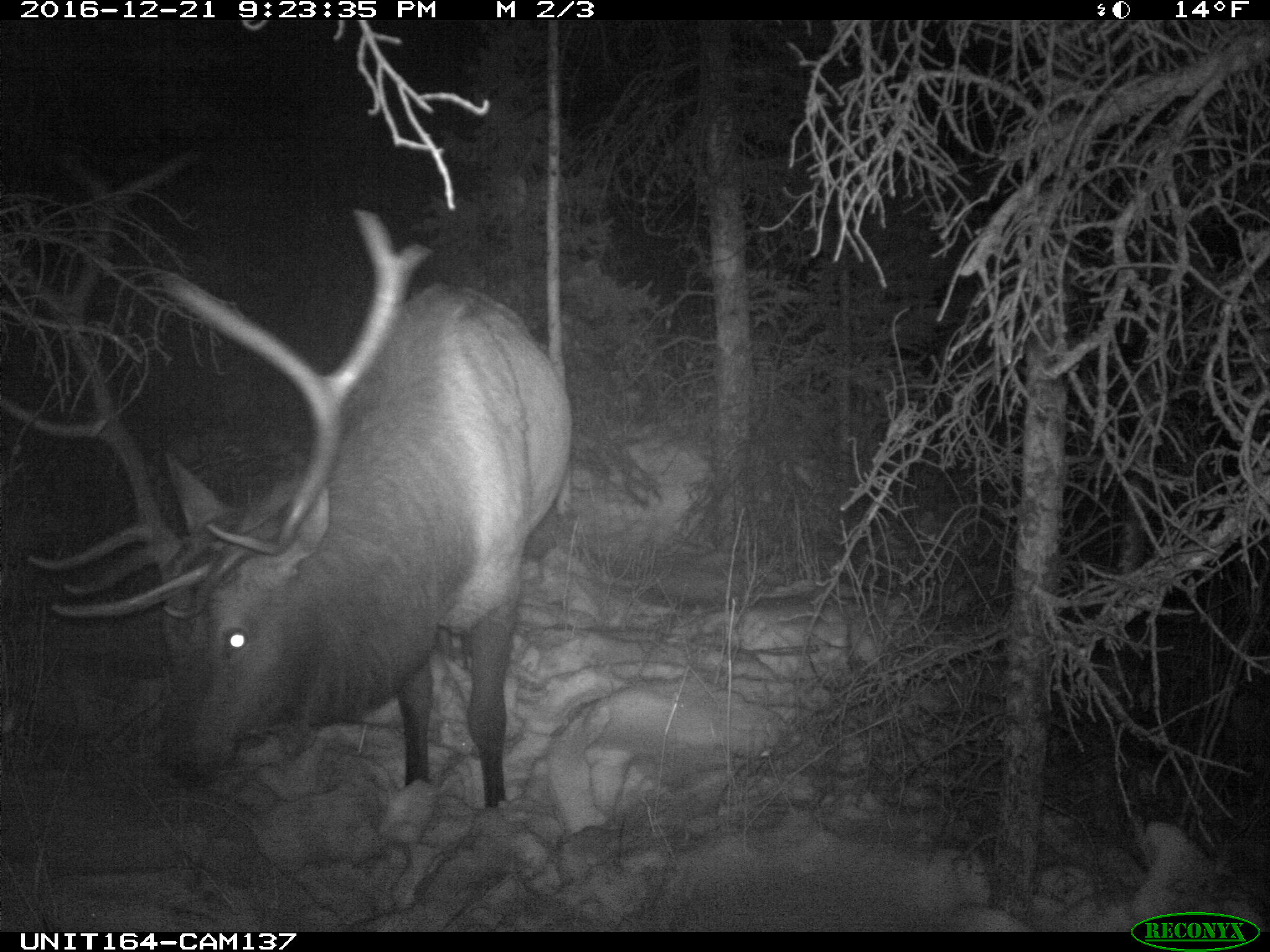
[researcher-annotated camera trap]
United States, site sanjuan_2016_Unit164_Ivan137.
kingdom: Animalia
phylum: Chordata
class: Mammalia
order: Artiodactyla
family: Cervidae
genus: Cervus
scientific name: Cervus elaphus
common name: red deer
Cervus elaphus (red deer).